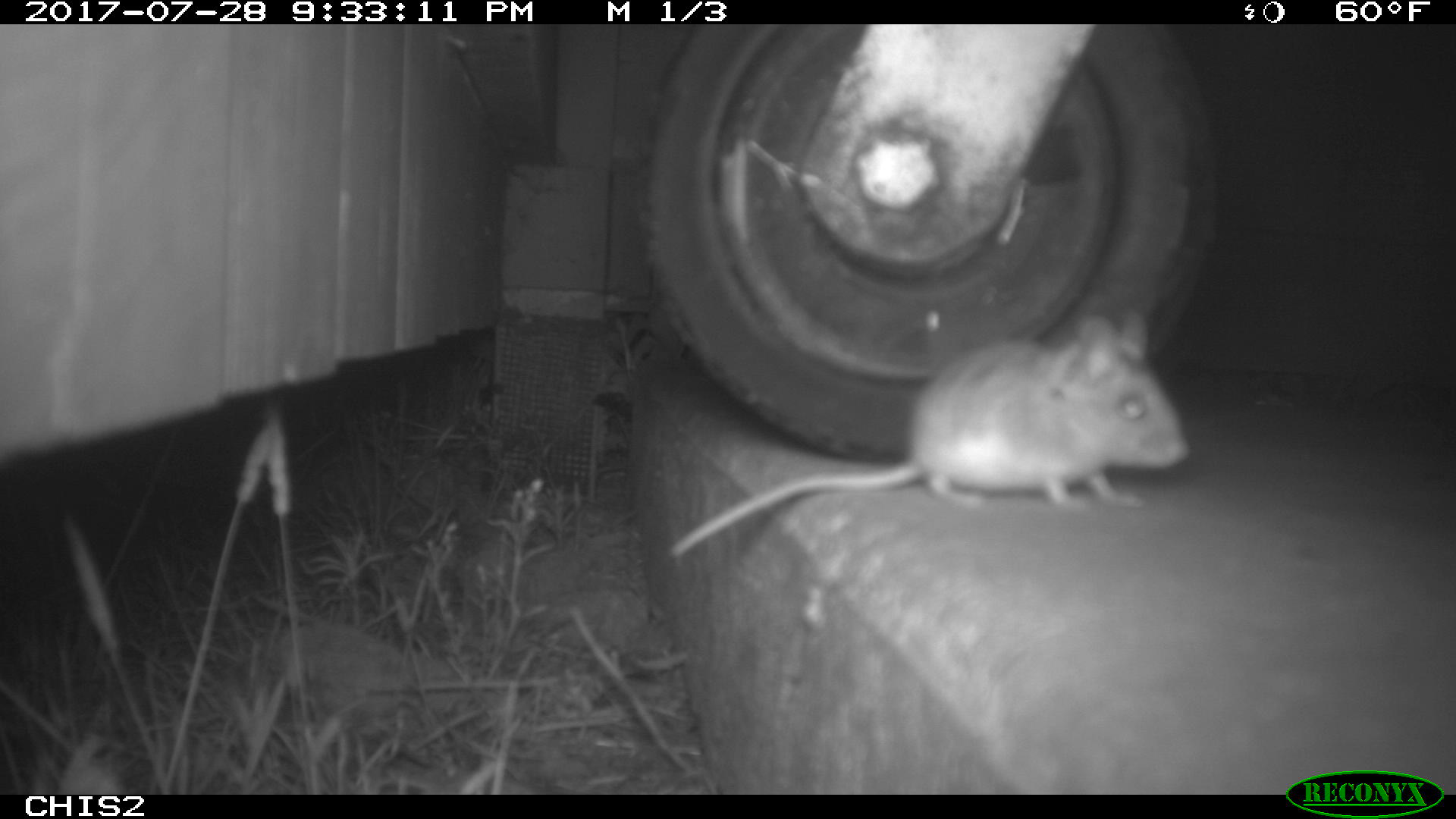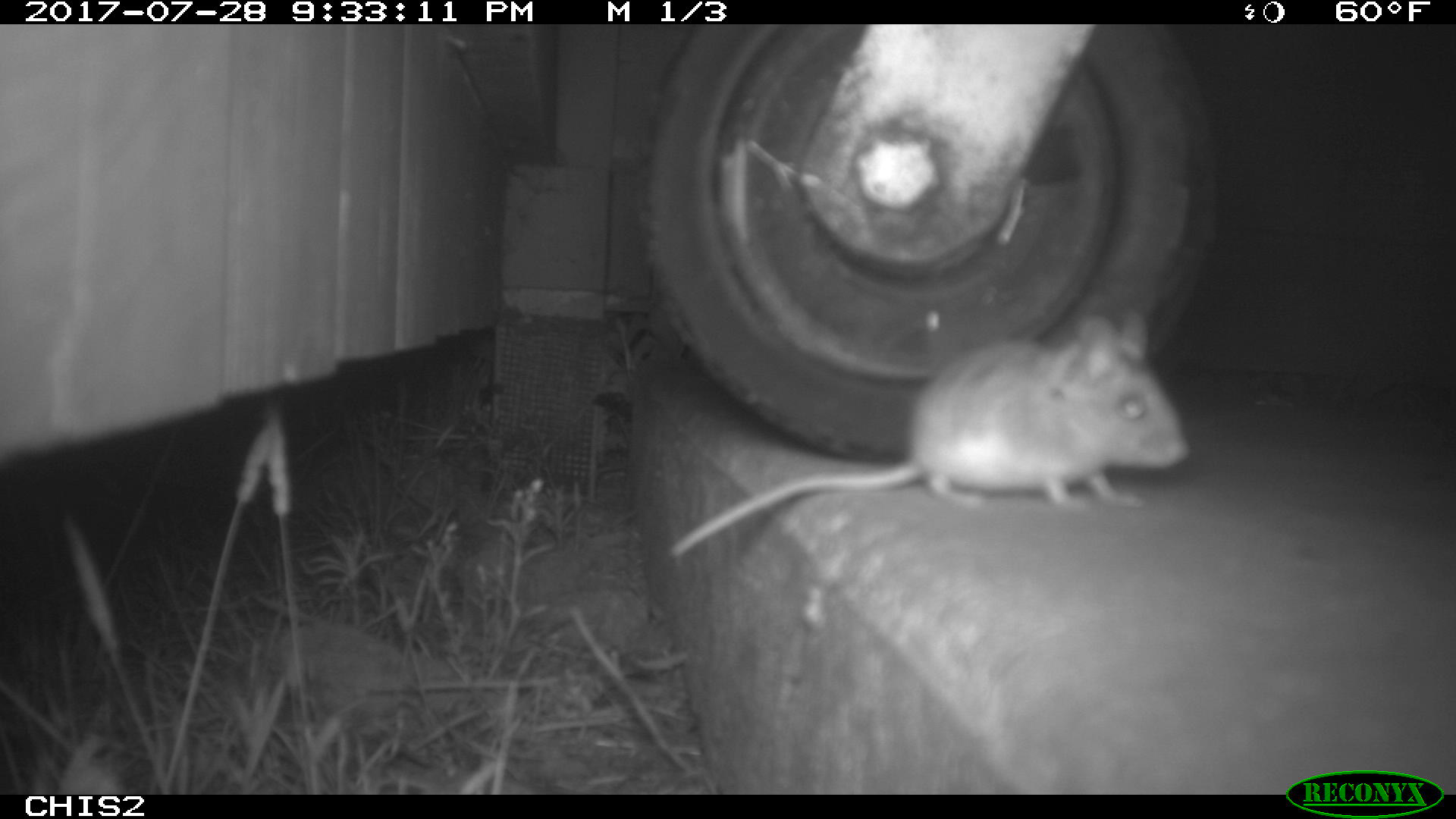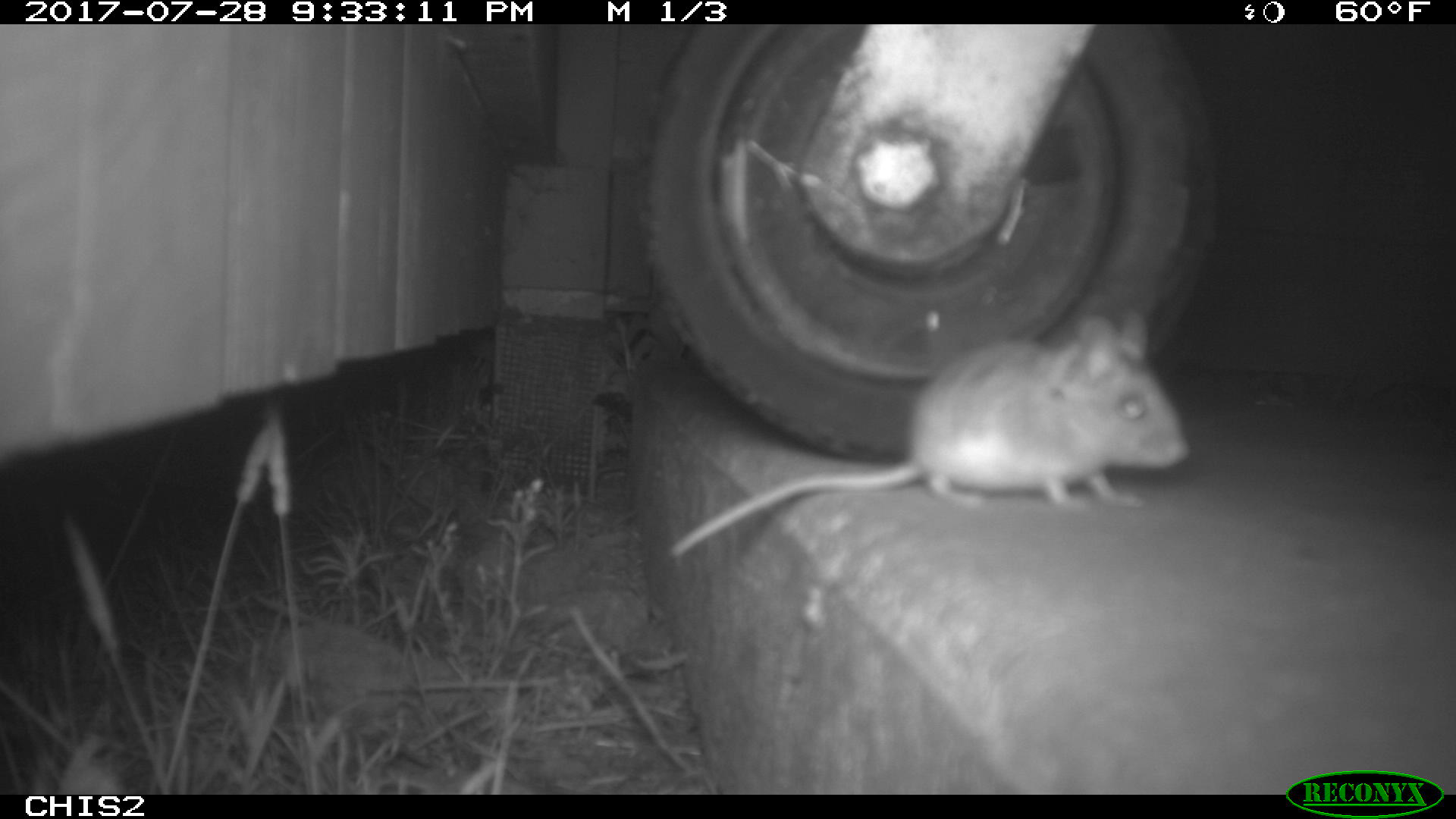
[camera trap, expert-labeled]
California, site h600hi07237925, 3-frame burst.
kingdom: Animalia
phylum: Chordata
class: Mammalia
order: Rodentia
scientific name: Rodentia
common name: rodent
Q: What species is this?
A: Rodent (Rodentia).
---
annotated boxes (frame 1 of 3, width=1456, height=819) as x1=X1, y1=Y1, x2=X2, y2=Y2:
rodent: x1=661, y1=312, x2=1186, y2=563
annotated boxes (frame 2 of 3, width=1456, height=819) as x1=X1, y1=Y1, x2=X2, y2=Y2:
rodent: x1=665, y1=306, x2=1189, y2=561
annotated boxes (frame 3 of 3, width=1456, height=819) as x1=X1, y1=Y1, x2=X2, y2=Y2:
rodent: x1=670, y1=307, x2=1189, y2=558